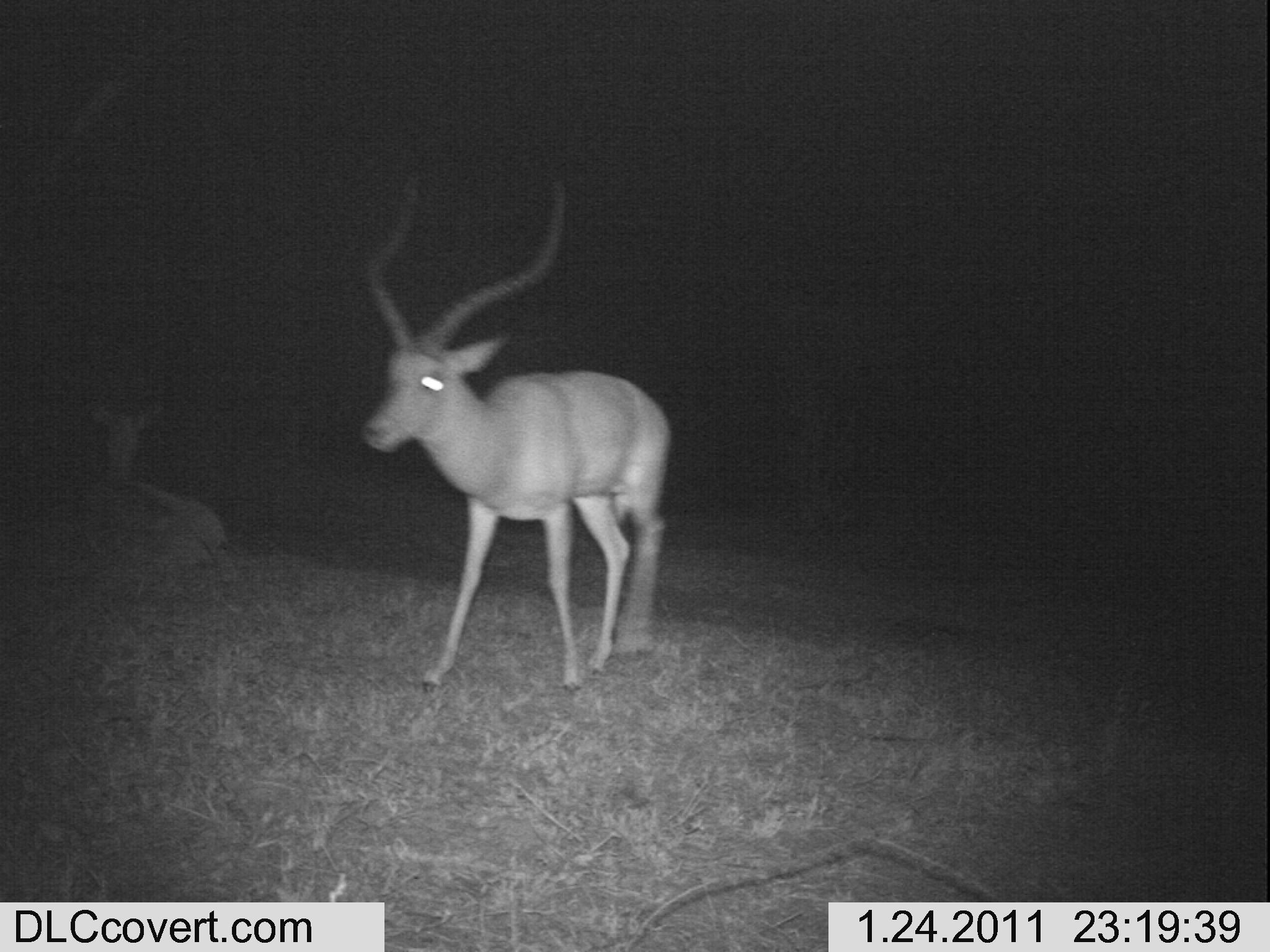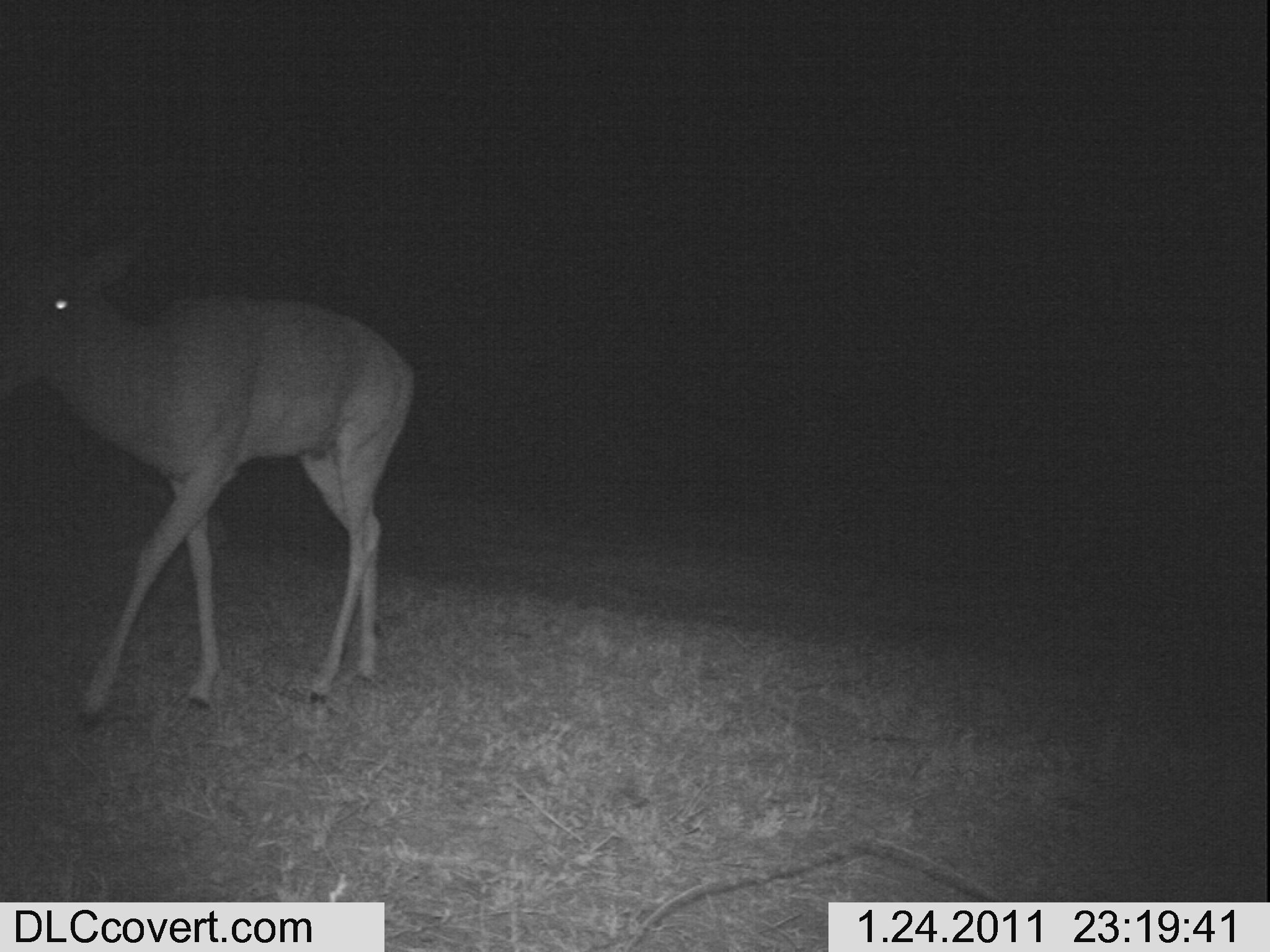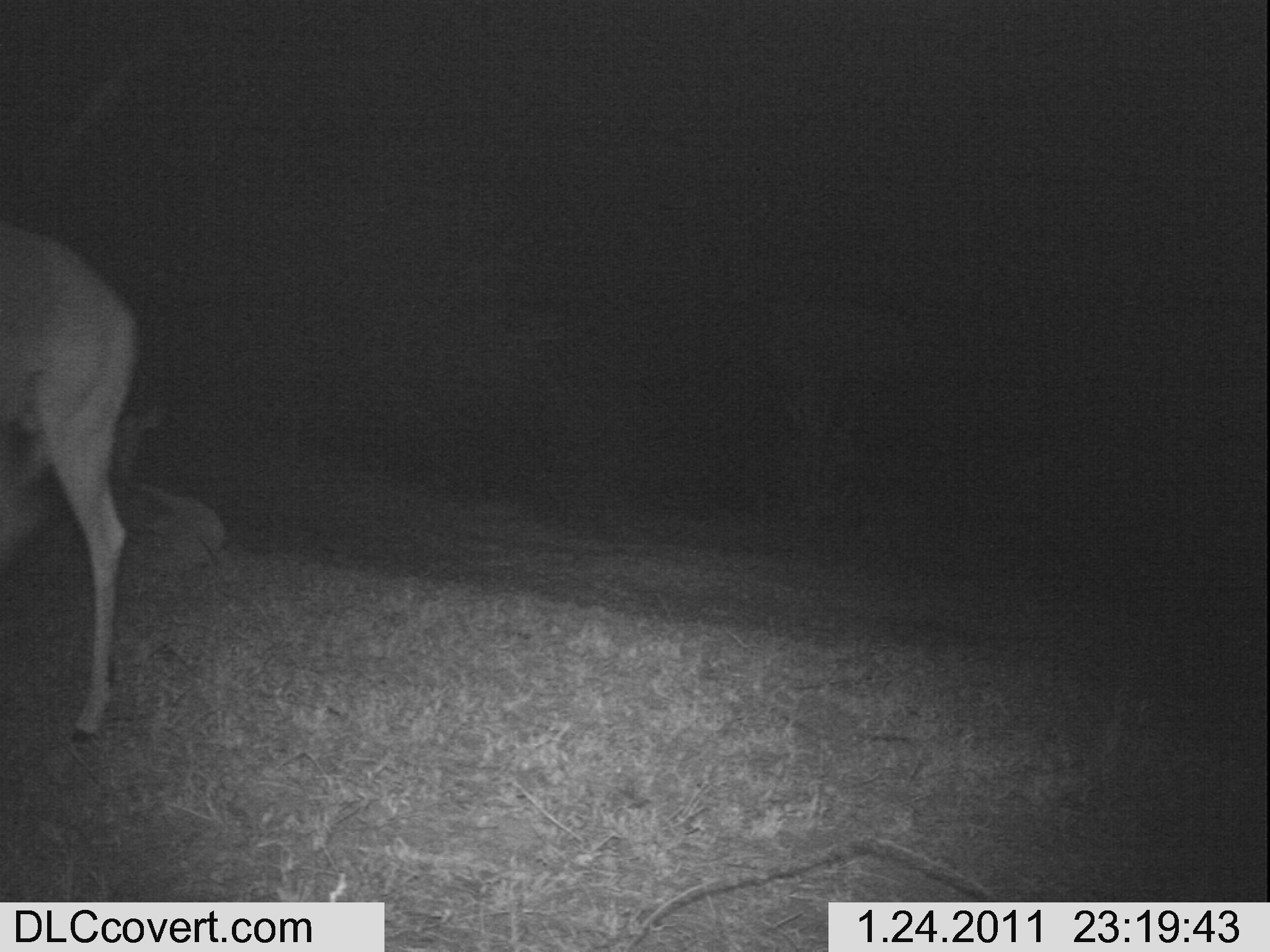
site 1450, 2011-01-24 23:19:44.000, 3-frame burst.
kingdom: Animalia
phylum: Chordata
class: Mammalia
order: Artiodactyla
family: Bovidae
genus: Aepyceros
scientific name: Aepyceros melampus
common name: impala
Aepyceros melampus (impala), count 2.